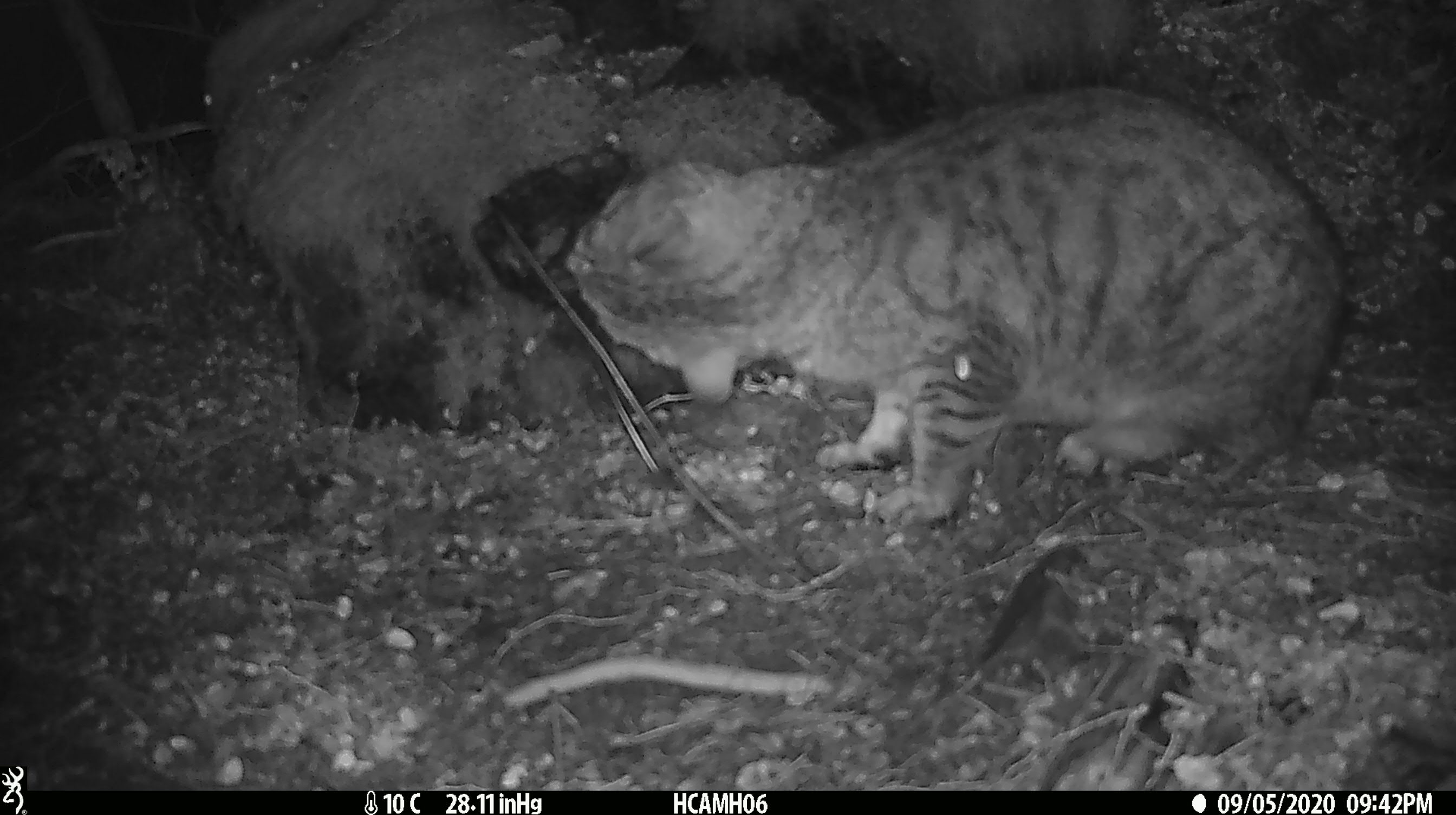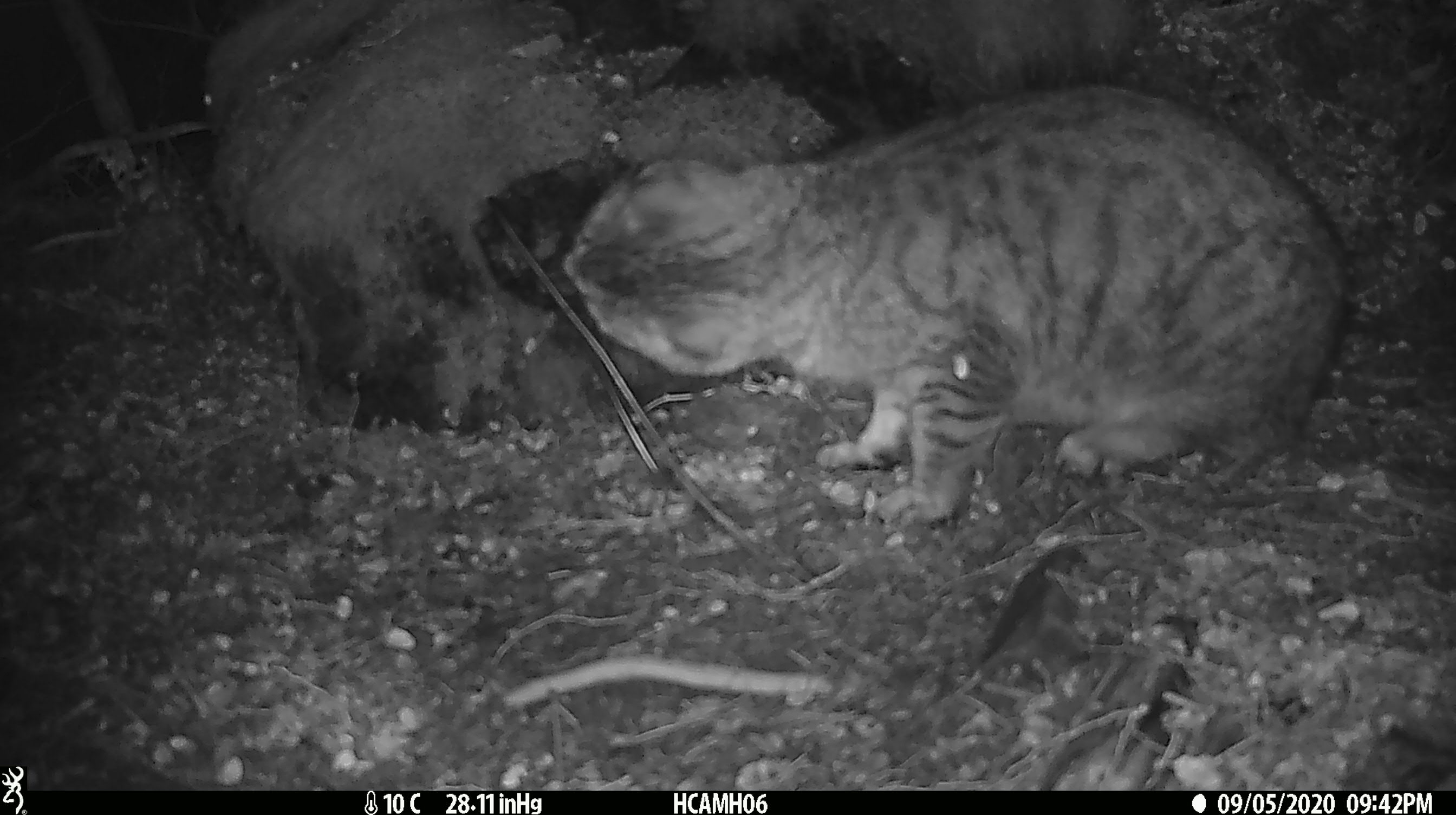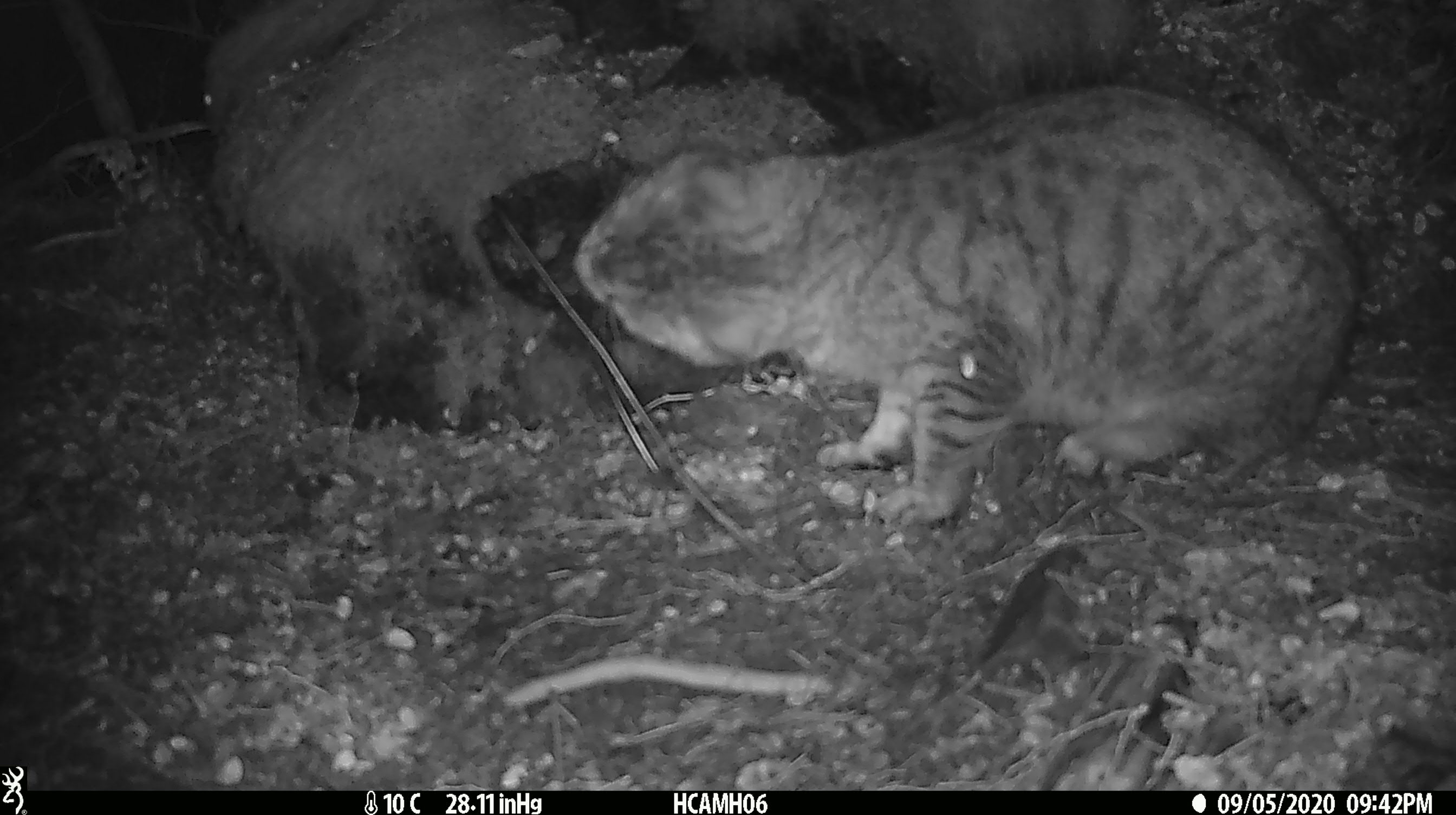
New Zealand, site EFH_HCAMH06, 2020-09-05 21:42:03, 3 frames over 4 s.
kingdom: Animalia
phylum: Chordata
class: Mammalia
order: Carnivora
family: Felidae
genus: Felis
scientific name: Felis catus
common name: domestic cat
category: cat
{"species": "cat (domestic cat) (Felis catus)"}